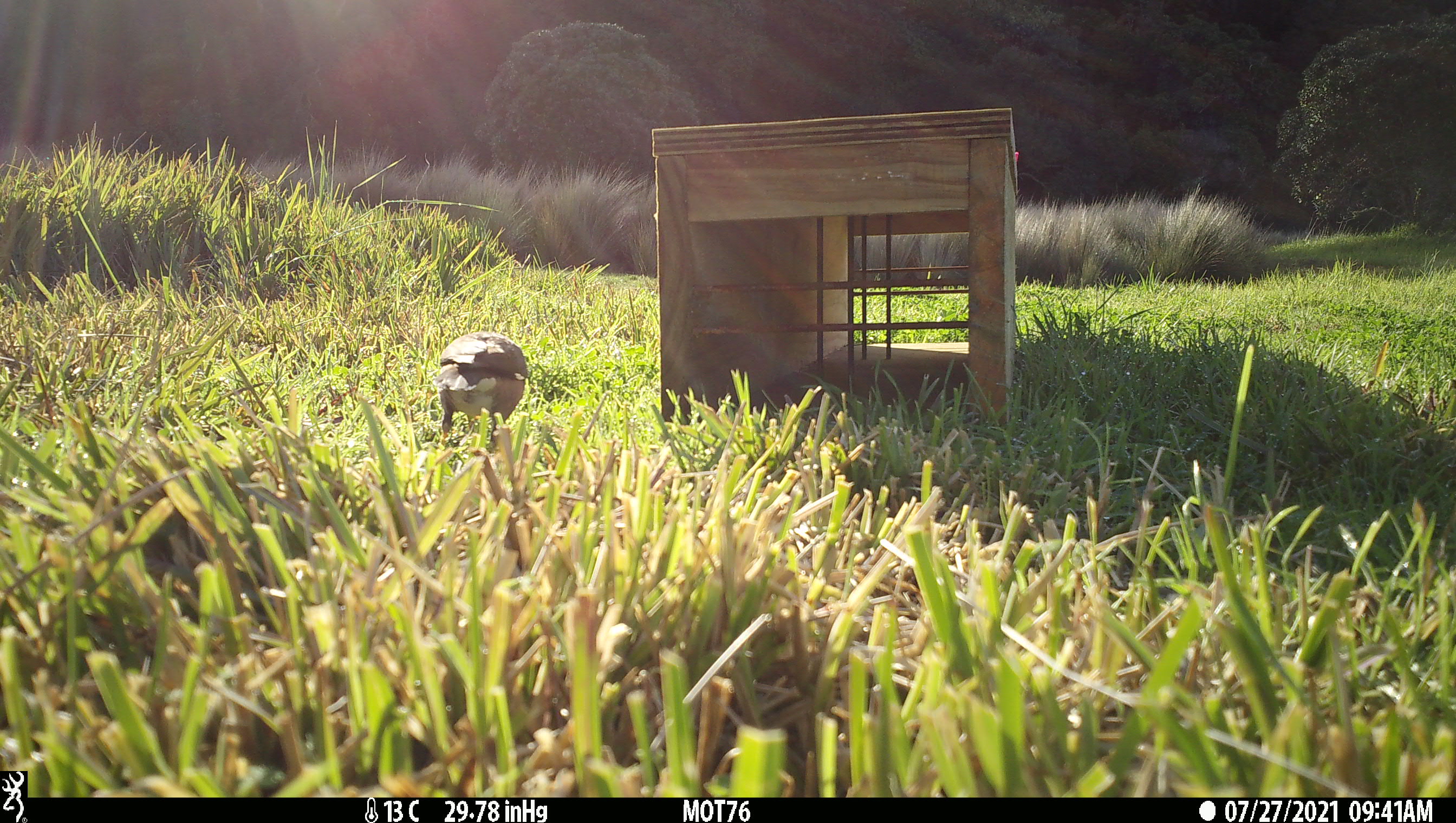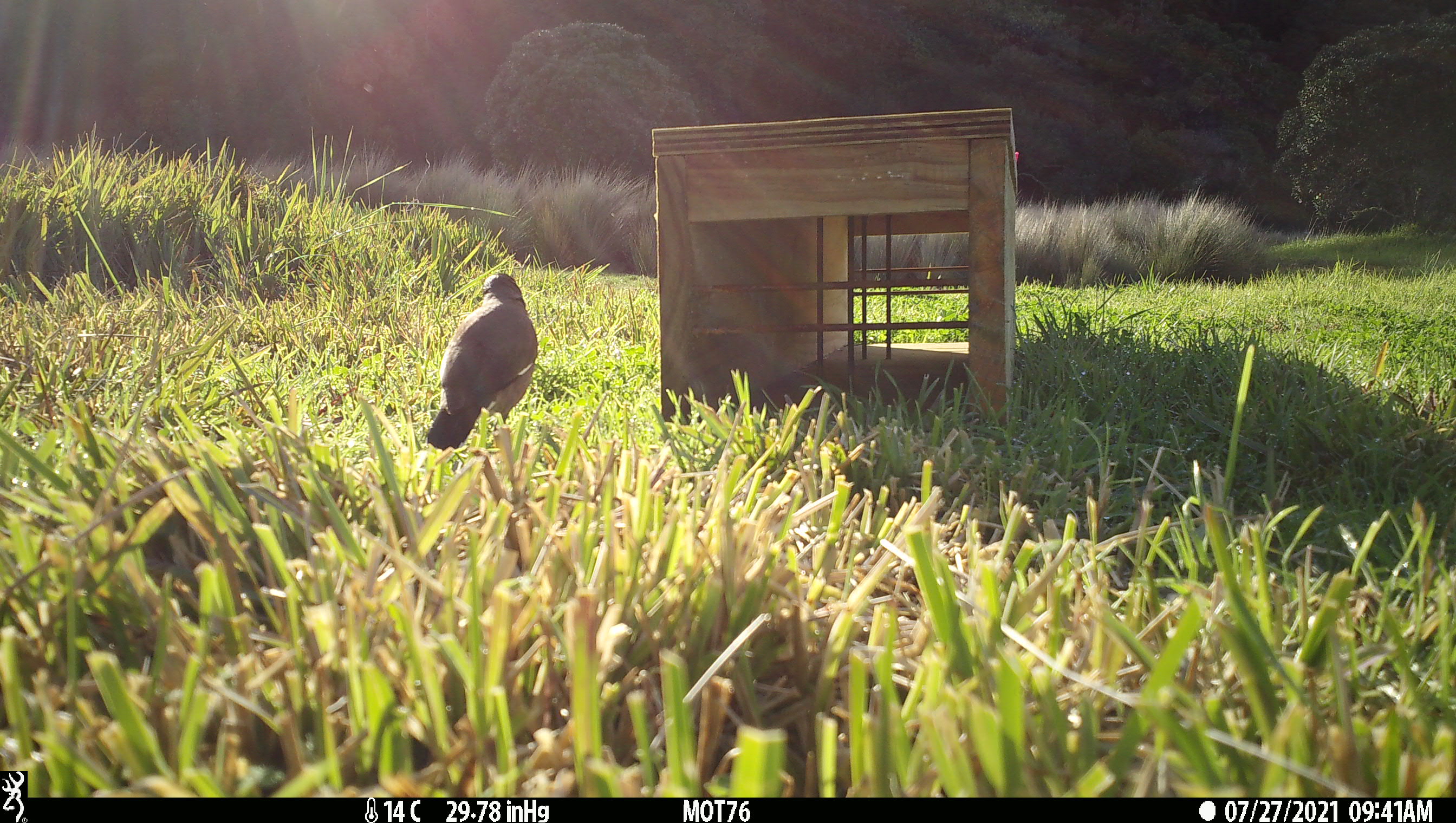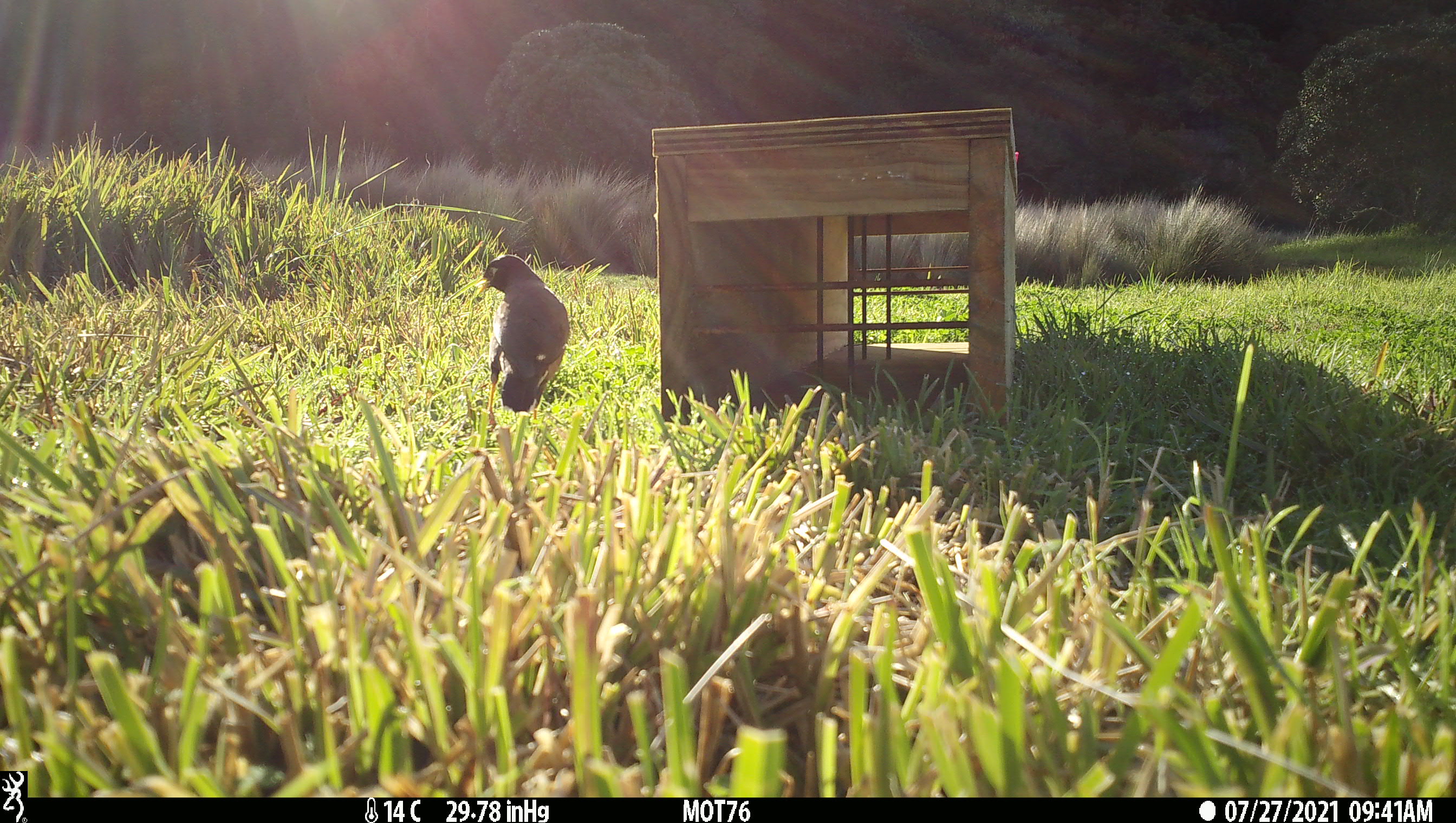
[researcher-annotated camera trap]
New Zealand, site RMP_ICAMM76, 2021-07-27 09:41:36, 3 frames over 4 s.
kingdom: Animalia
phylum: Chordata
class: Aves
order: Passeriformes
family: Sturnidae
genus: Acridotheres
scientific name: Acridotheres tristis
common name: common myna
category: myna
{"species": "myna (common myna) (Acridotheres tristis)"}